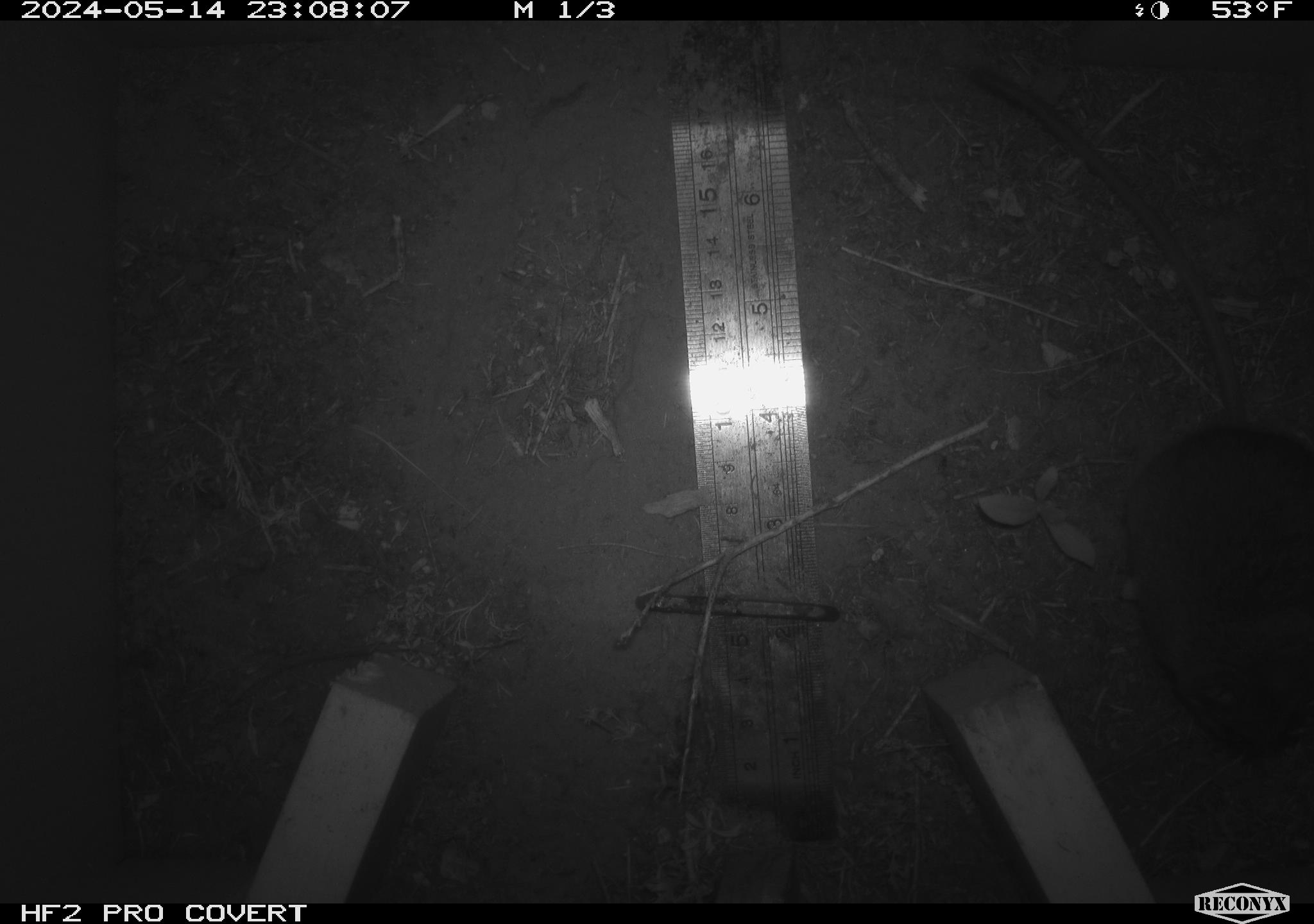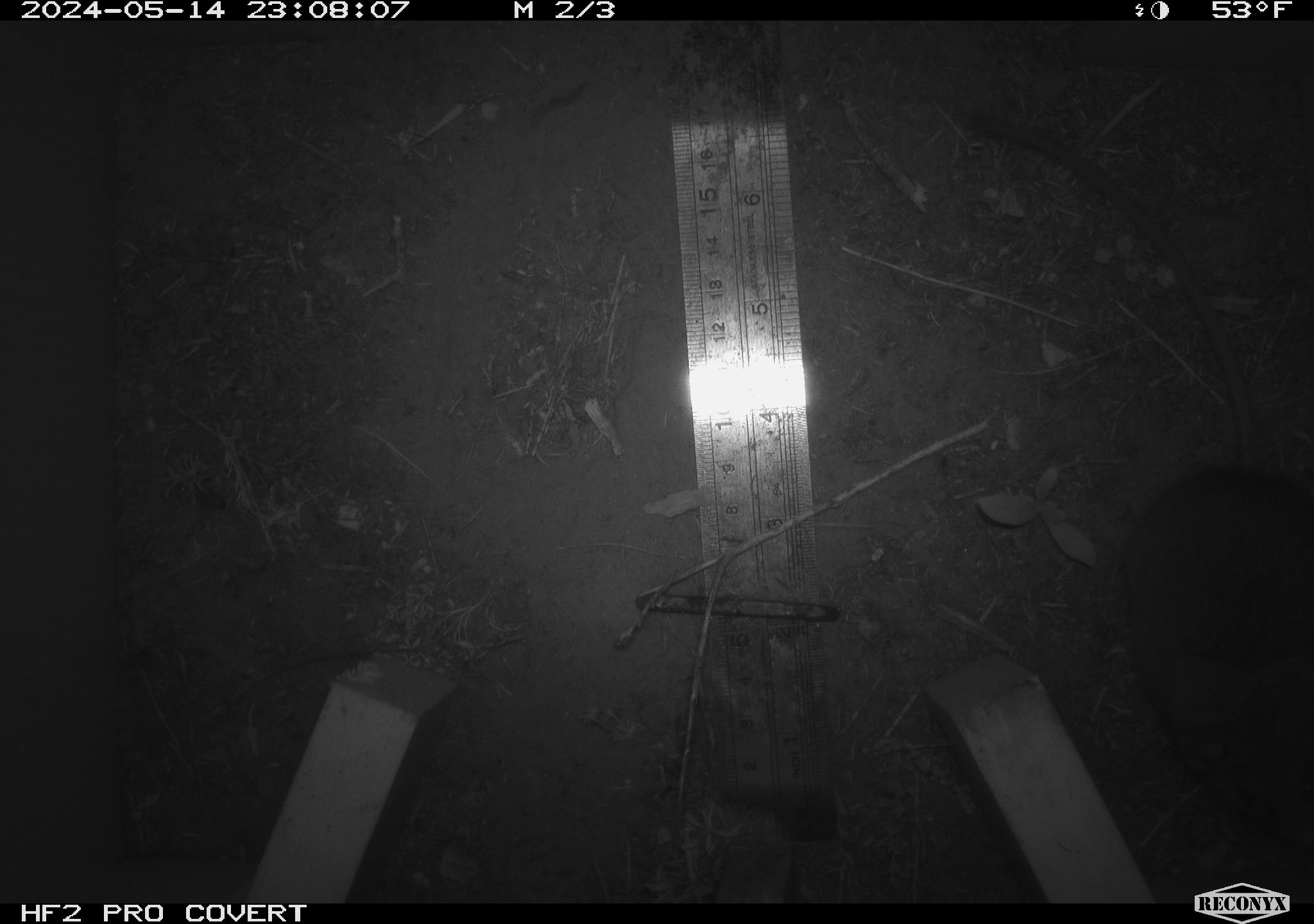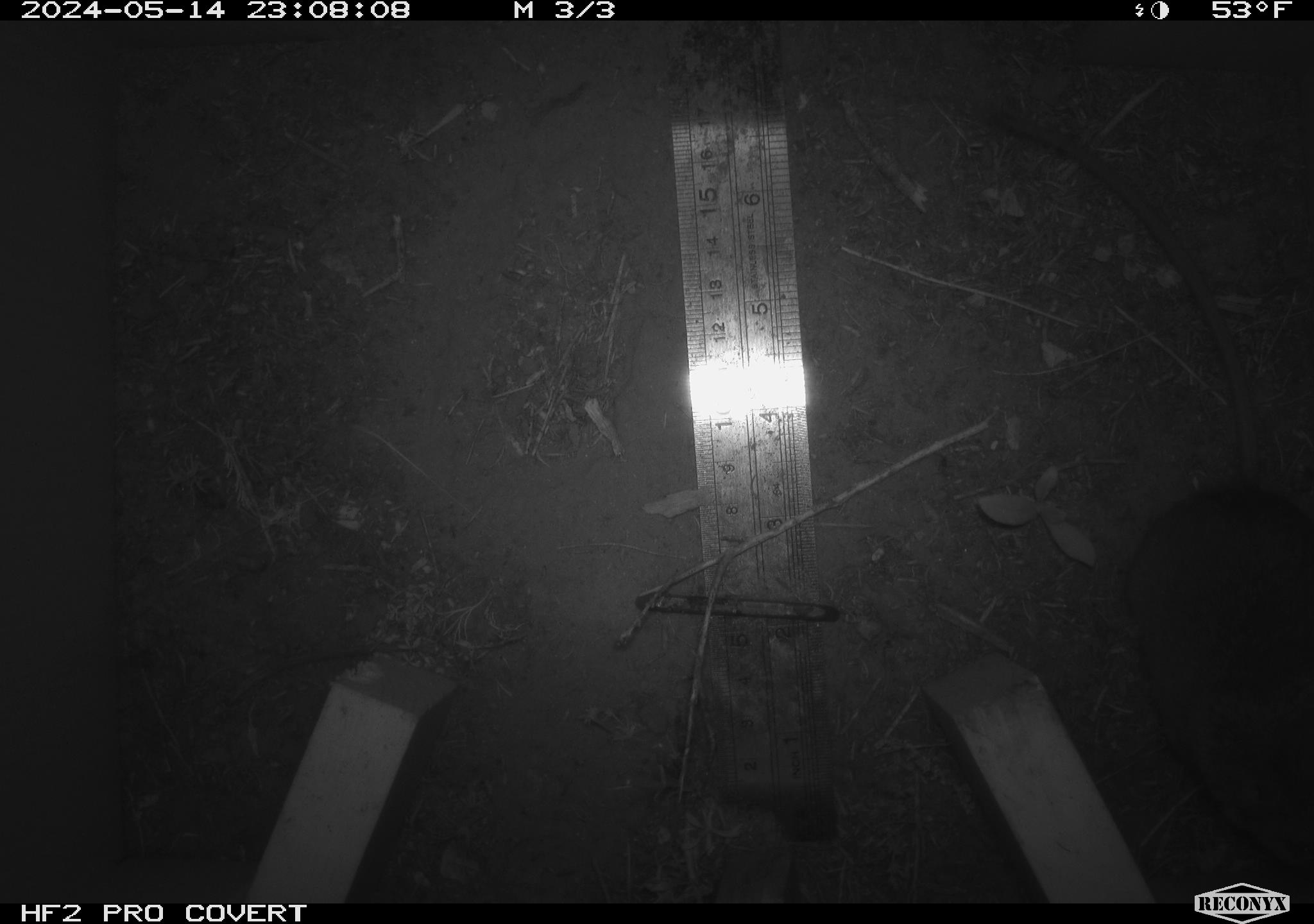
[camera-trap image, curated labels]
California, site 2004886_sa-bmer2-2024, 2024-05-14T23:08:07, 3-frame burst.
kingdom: Animalia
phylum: Chordata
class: Mammalia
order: Rodentia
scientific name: Rodentia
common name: mouse species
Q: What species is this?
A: Mouse species (Rodentia).